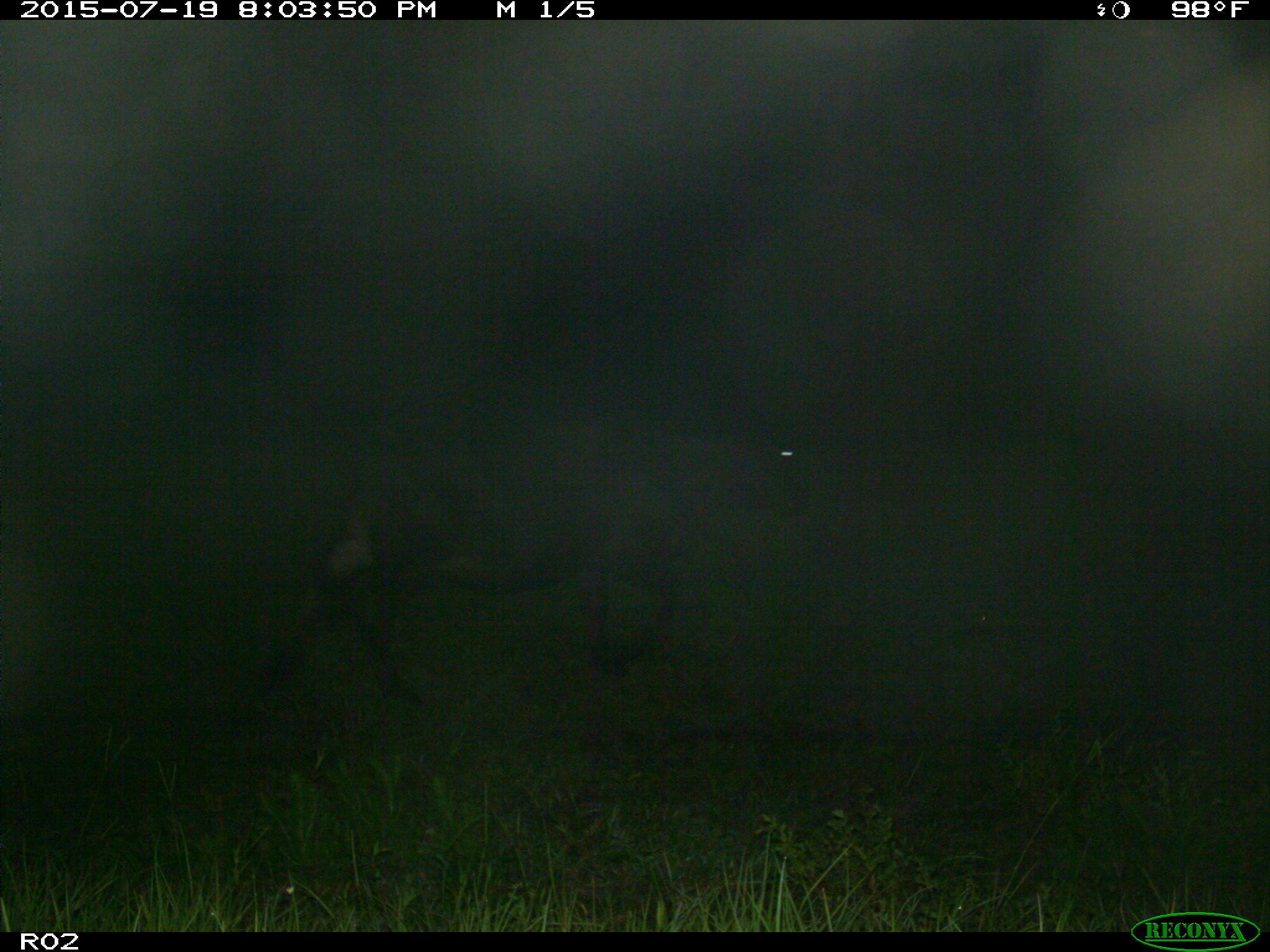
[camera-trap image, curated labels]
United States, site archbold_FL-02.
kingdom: Animalia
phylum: Chordata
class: Mammalia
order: Artiodactyla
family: Bovidae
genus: Bos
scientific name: Bos taurus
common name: domestic cow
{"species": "Bos taurus (domestic cow)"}